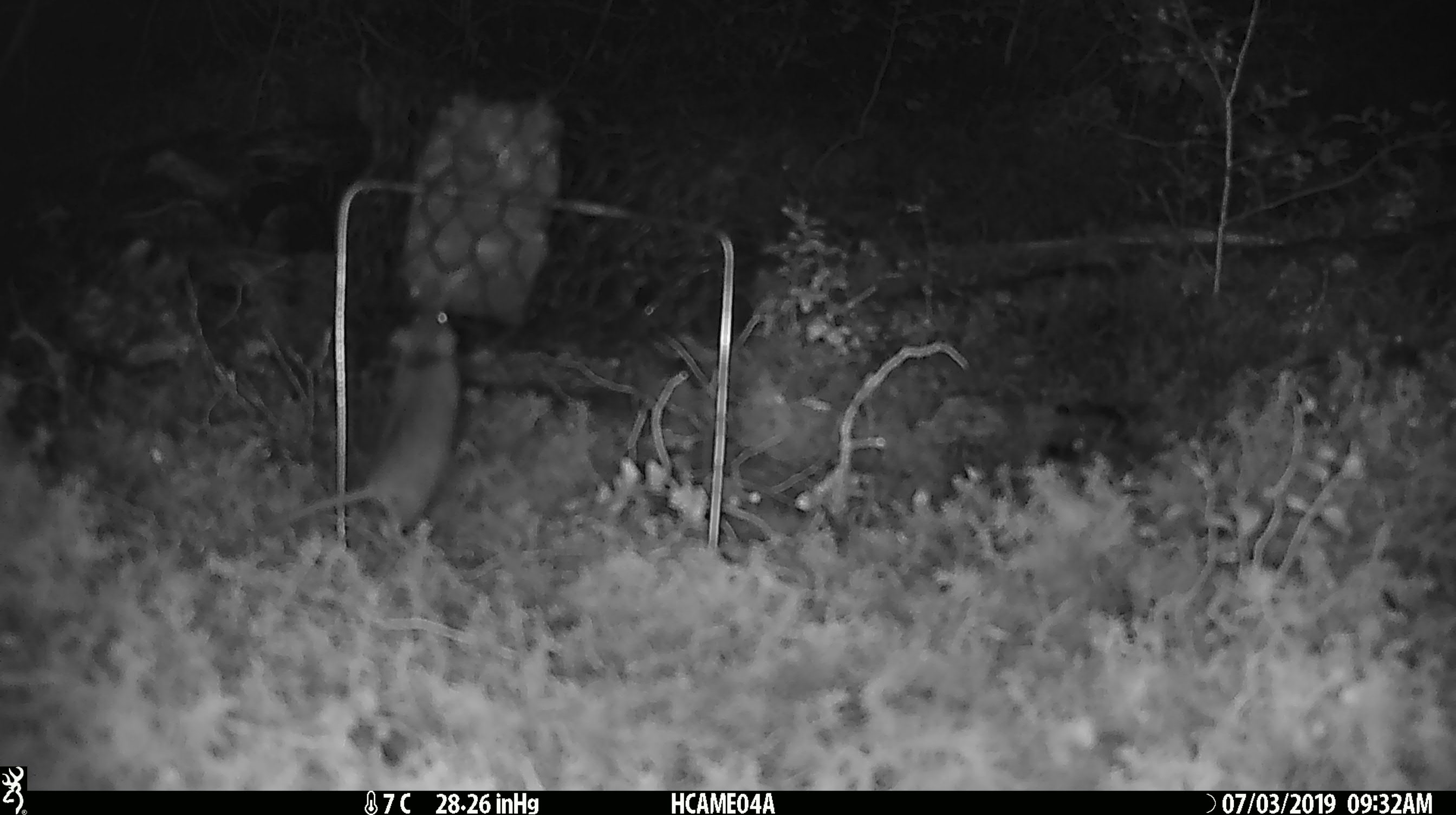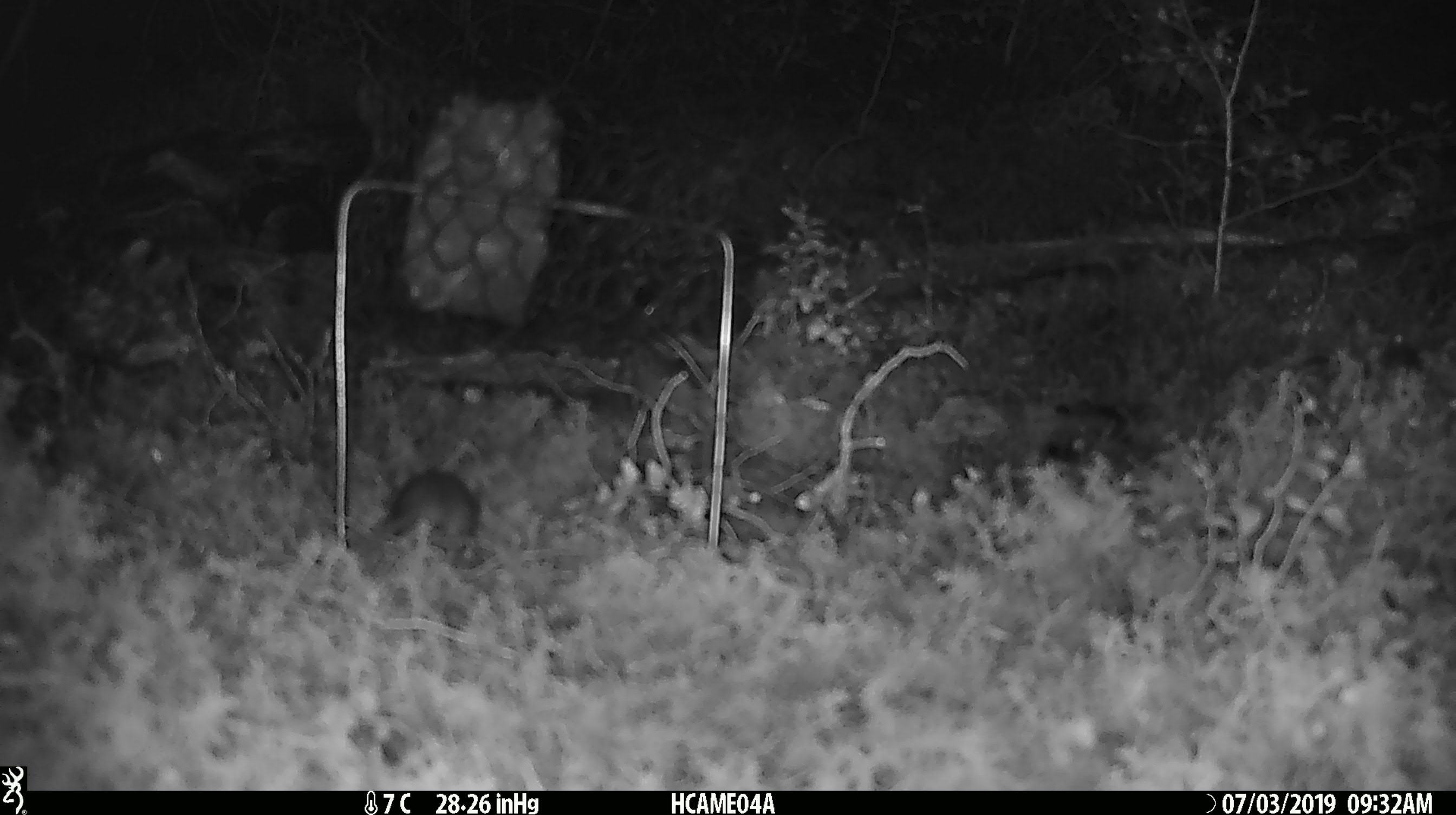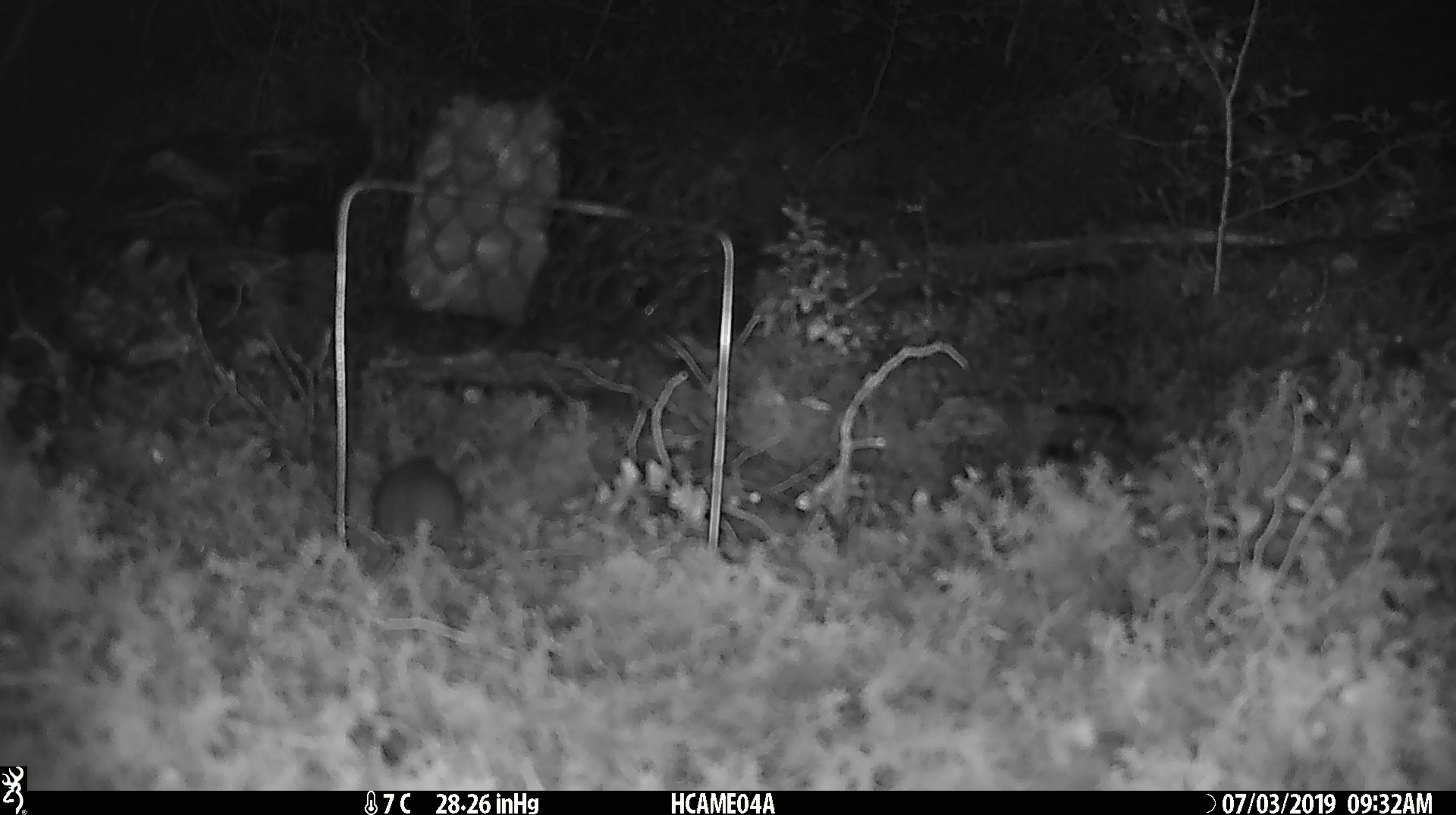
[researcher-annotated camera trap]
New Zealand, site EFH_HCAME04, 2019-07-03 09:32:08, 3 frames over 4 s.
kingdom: Animalia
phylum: Chordata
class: Mammalia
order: Rodentia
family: Muridae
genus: Mus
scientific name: Mus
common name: mouse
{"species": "mouse (Mus)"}